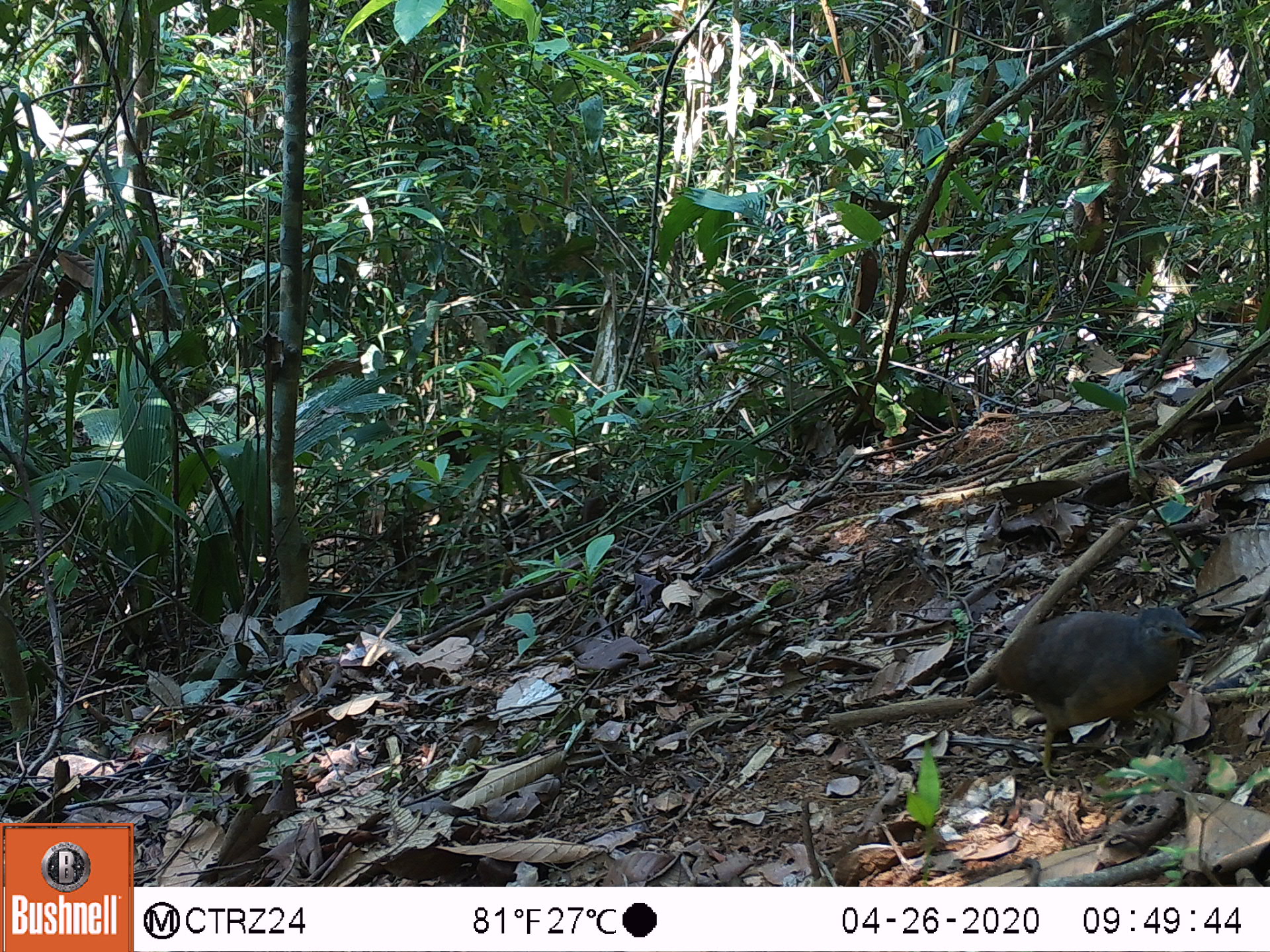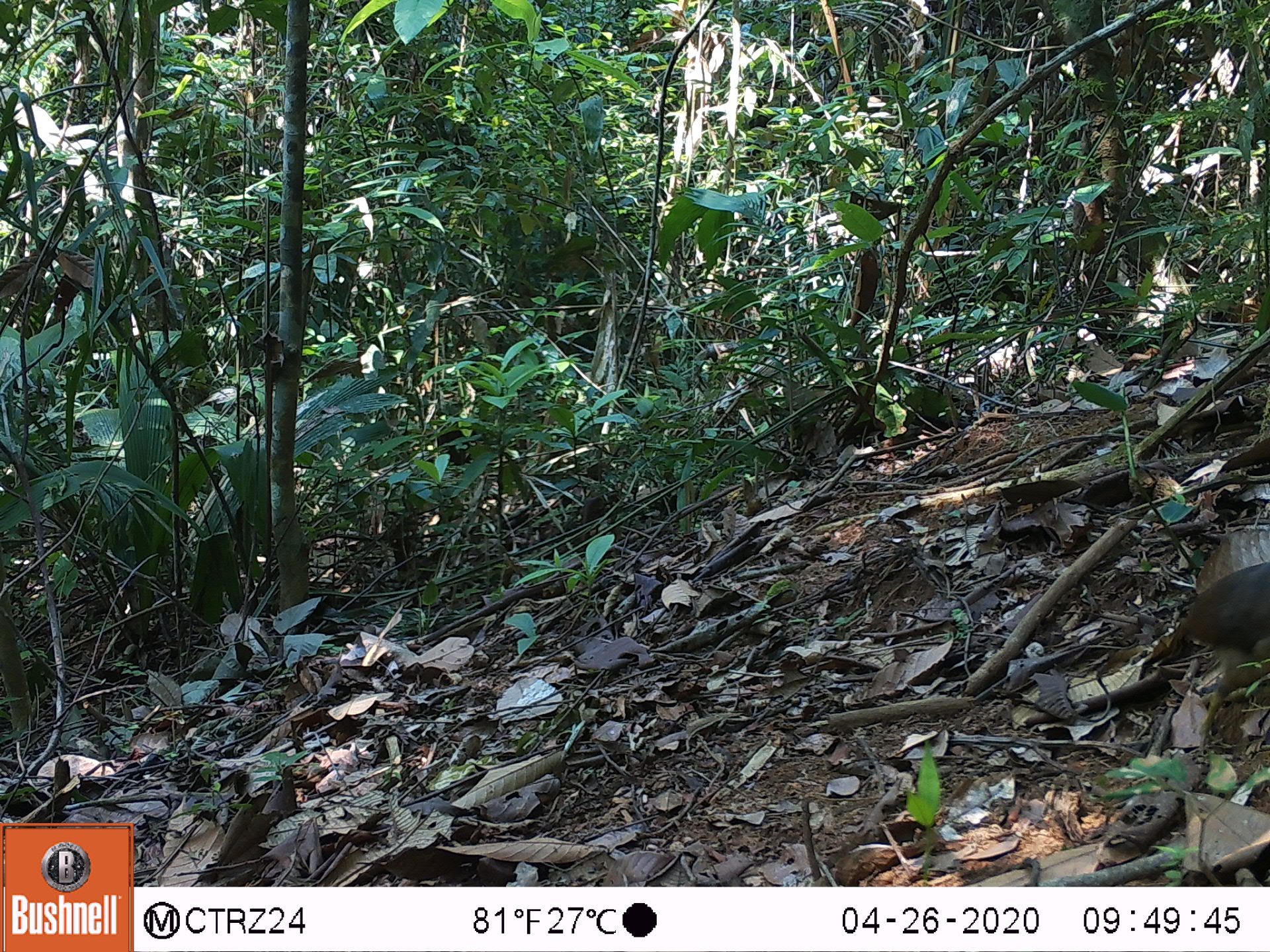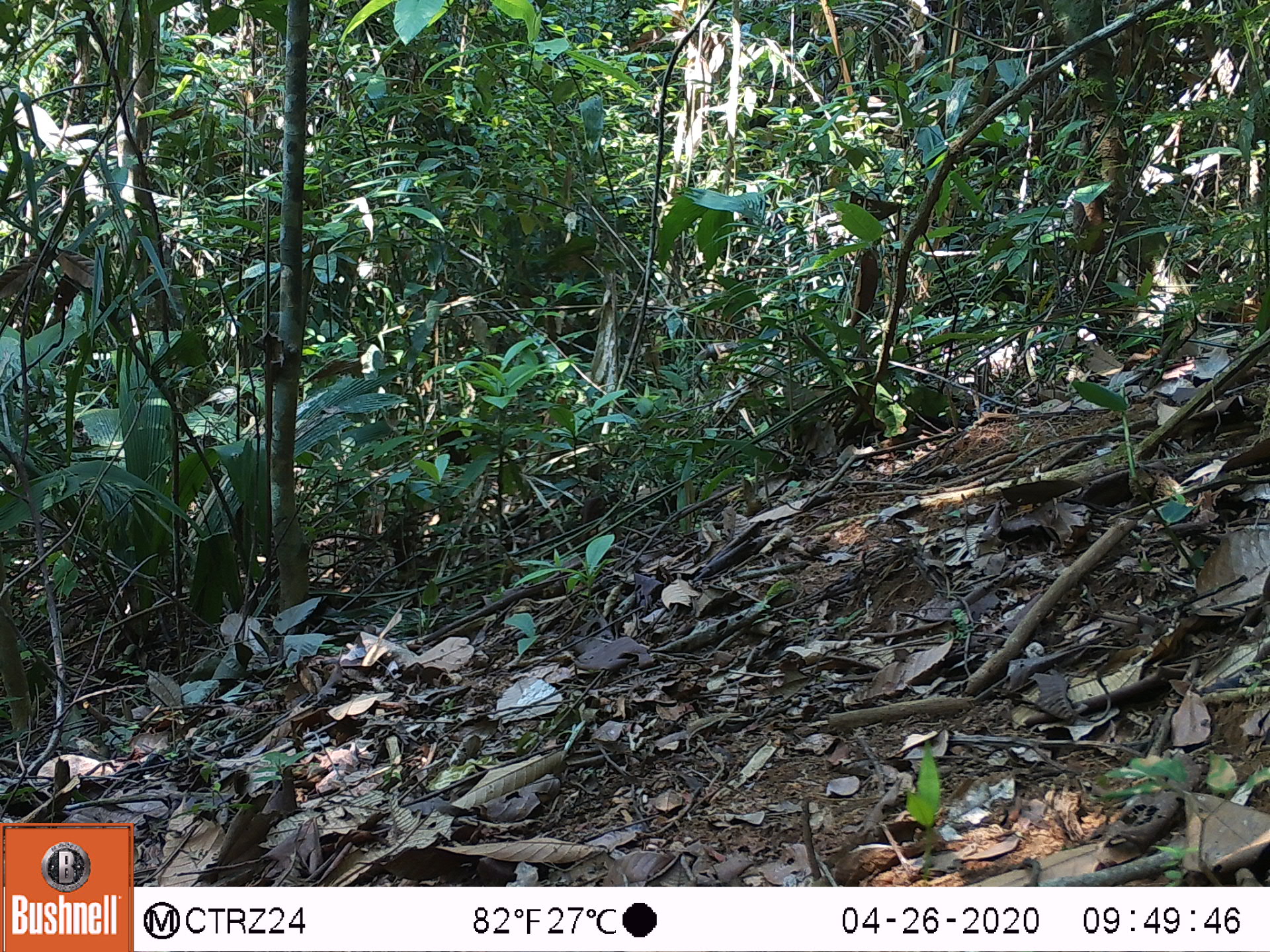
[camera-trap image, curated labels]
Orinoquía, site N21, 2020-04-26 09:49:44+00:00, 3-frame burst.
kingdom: Animalia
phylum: Chordata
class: Aves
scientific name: Aves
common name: bird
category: unknown bird